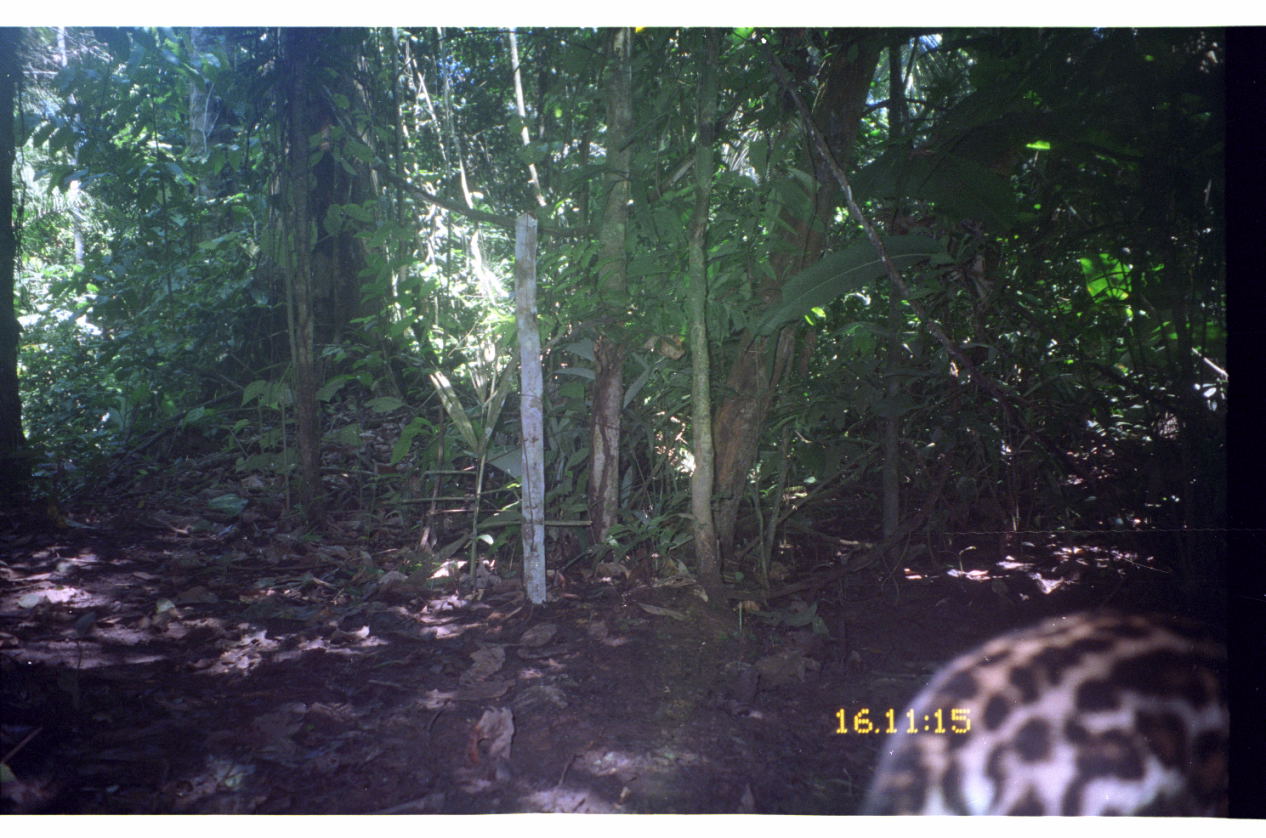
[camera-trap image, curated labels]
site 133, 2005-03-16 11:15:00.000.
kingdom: Animalia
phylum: Chordata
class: Mammalia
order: Carnivora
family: Felidae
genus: Leopardus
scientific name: Leopardus pardalis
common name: ocelot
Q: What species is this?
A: Leopardus pardalis (ocelot).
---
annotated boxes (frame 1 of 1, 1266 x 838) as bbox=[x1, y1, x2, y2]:
leopardus pardalis: bbox=[858, 603, 1252, 818]